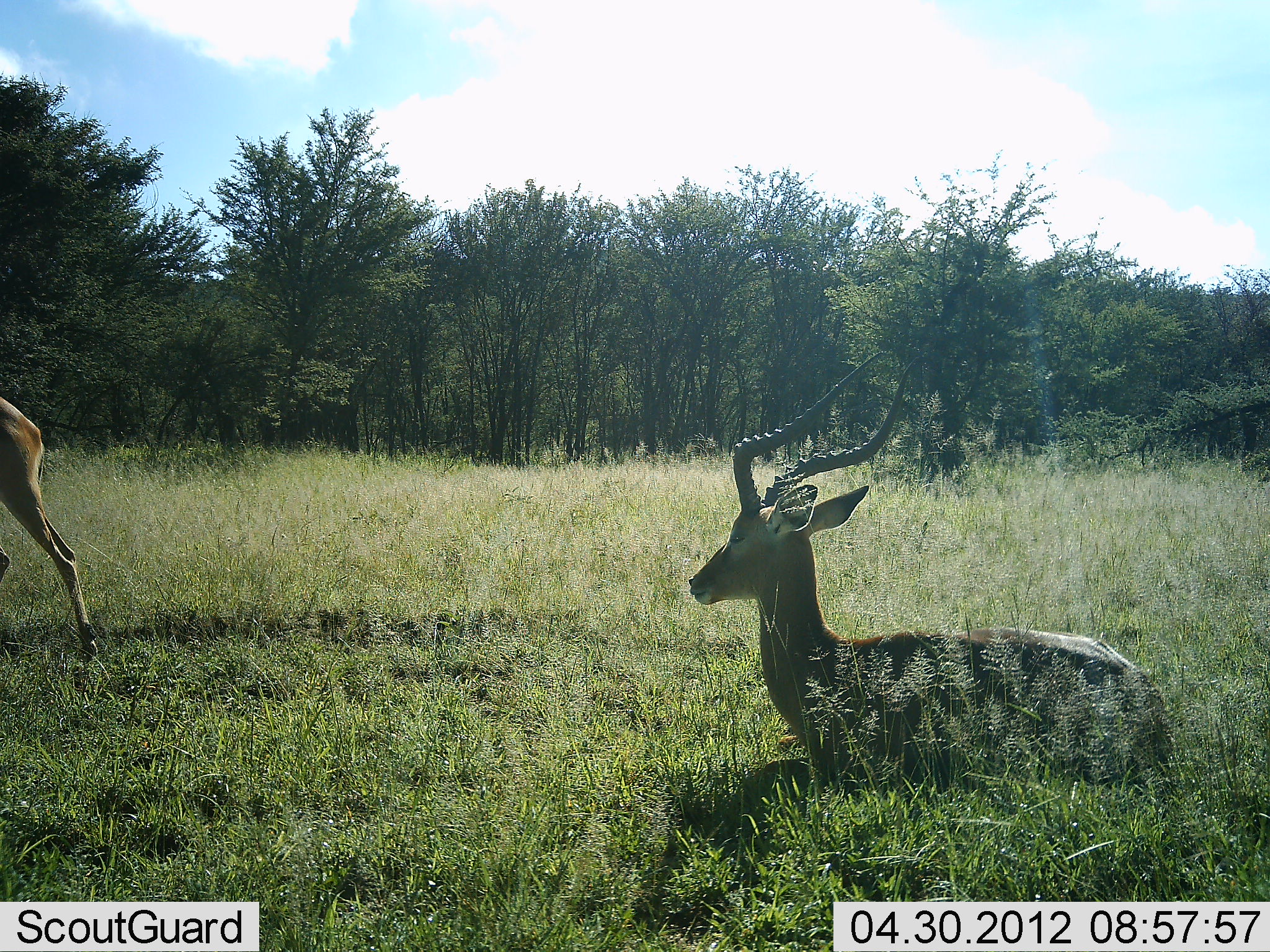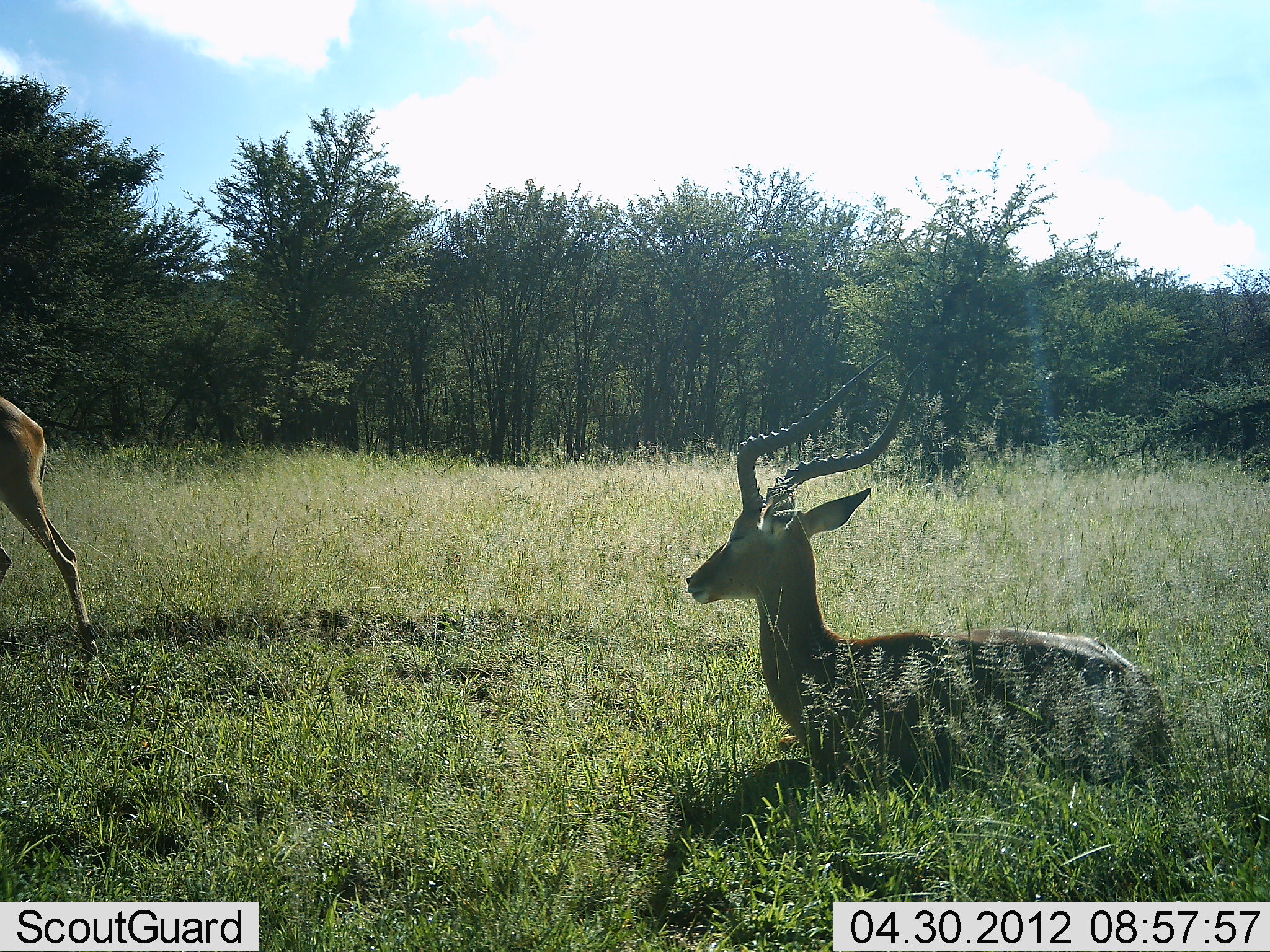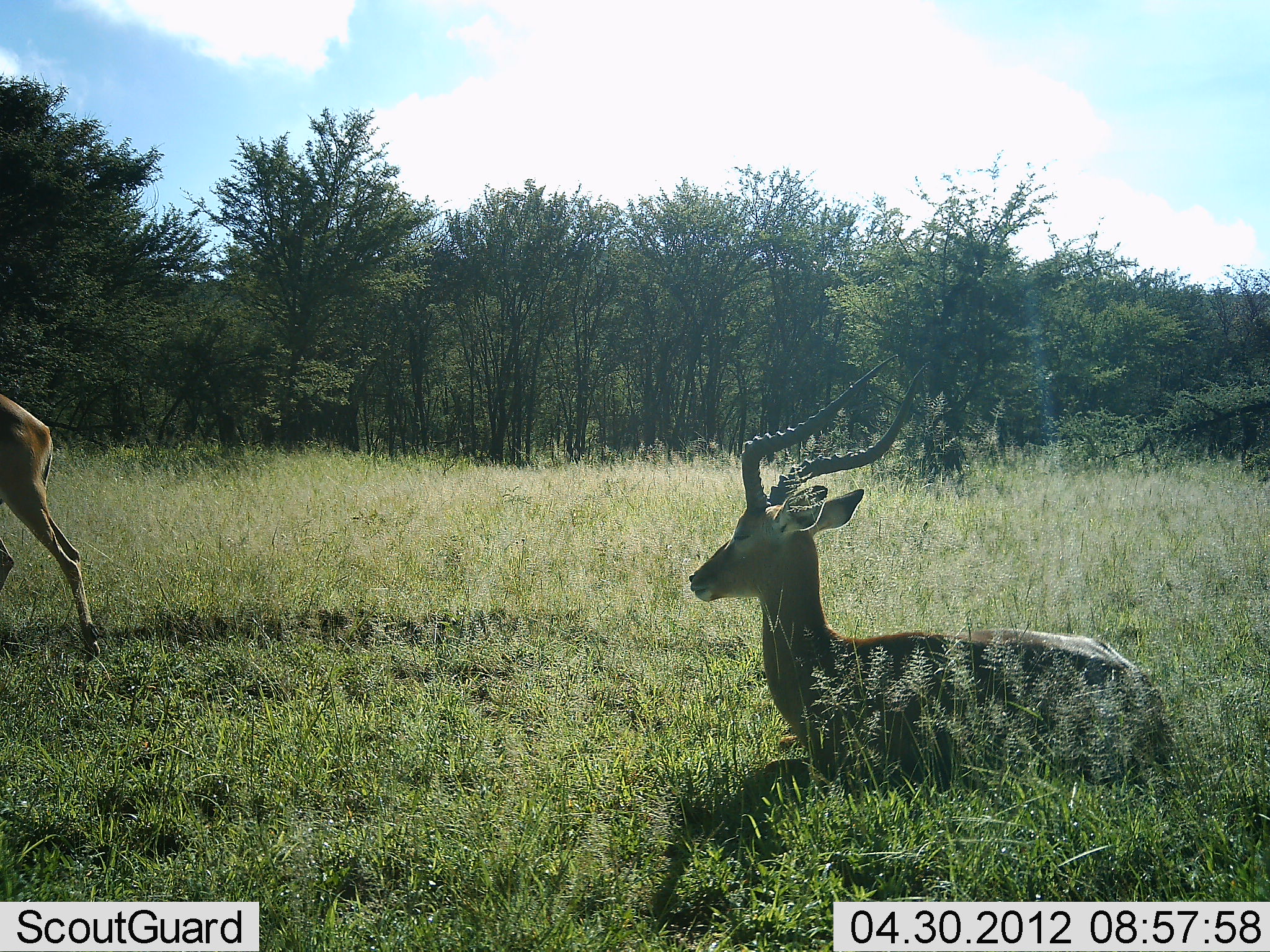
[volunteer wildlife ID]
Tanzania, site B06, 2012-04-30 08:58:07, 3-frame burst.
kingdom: Animalia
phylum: Chordata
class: Mammalia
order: Artiodactyla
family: Bovidae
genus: Aepyceros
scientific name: Aepyceros melampus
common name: impala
Impala (Aepyceros melampus), count 2. Behavior (volunteer vote fractions): standing 50%, resting 100%, moving 12%, interacting 0%. Young present (vote fraction): 0%. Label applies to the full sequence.